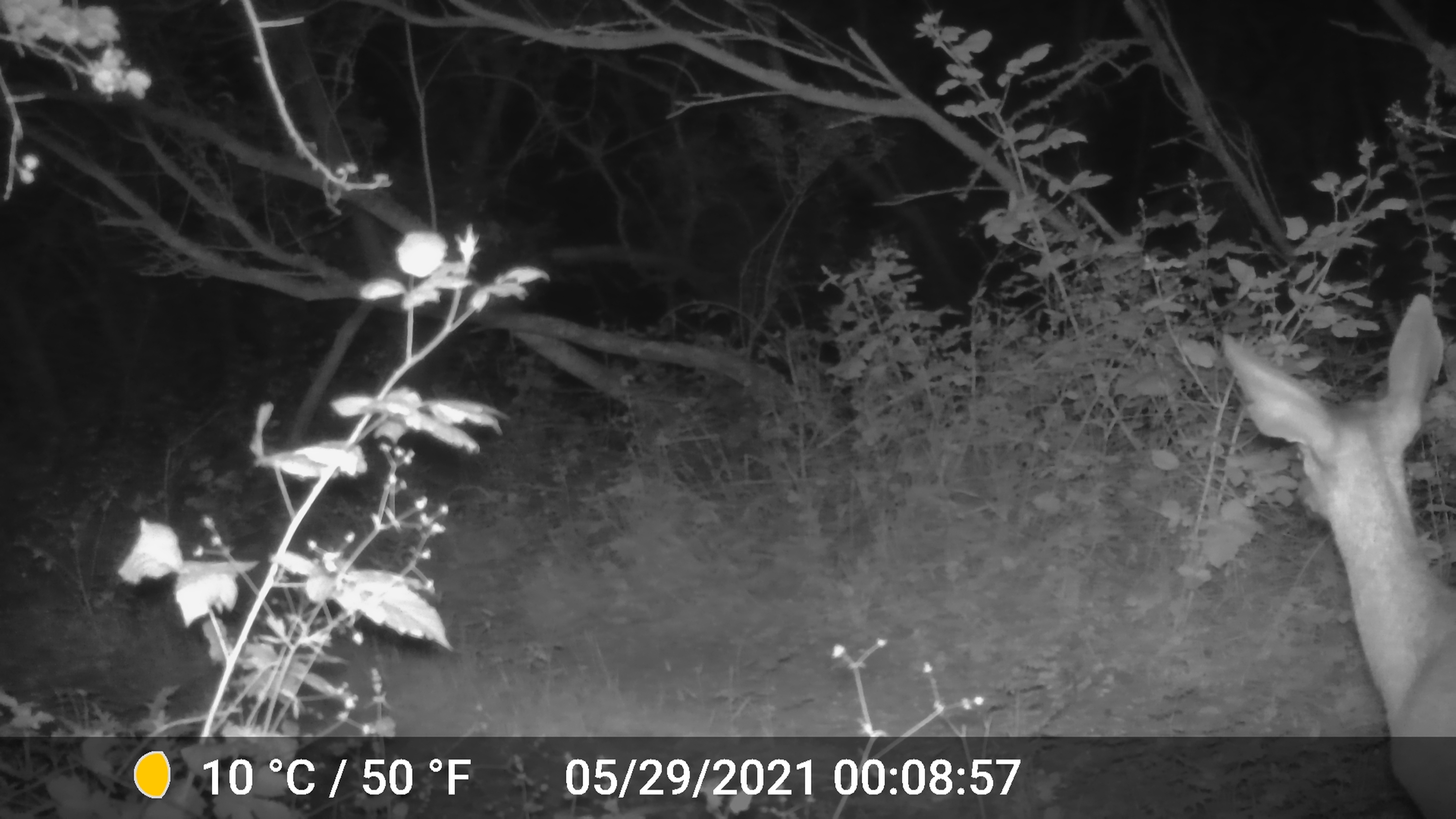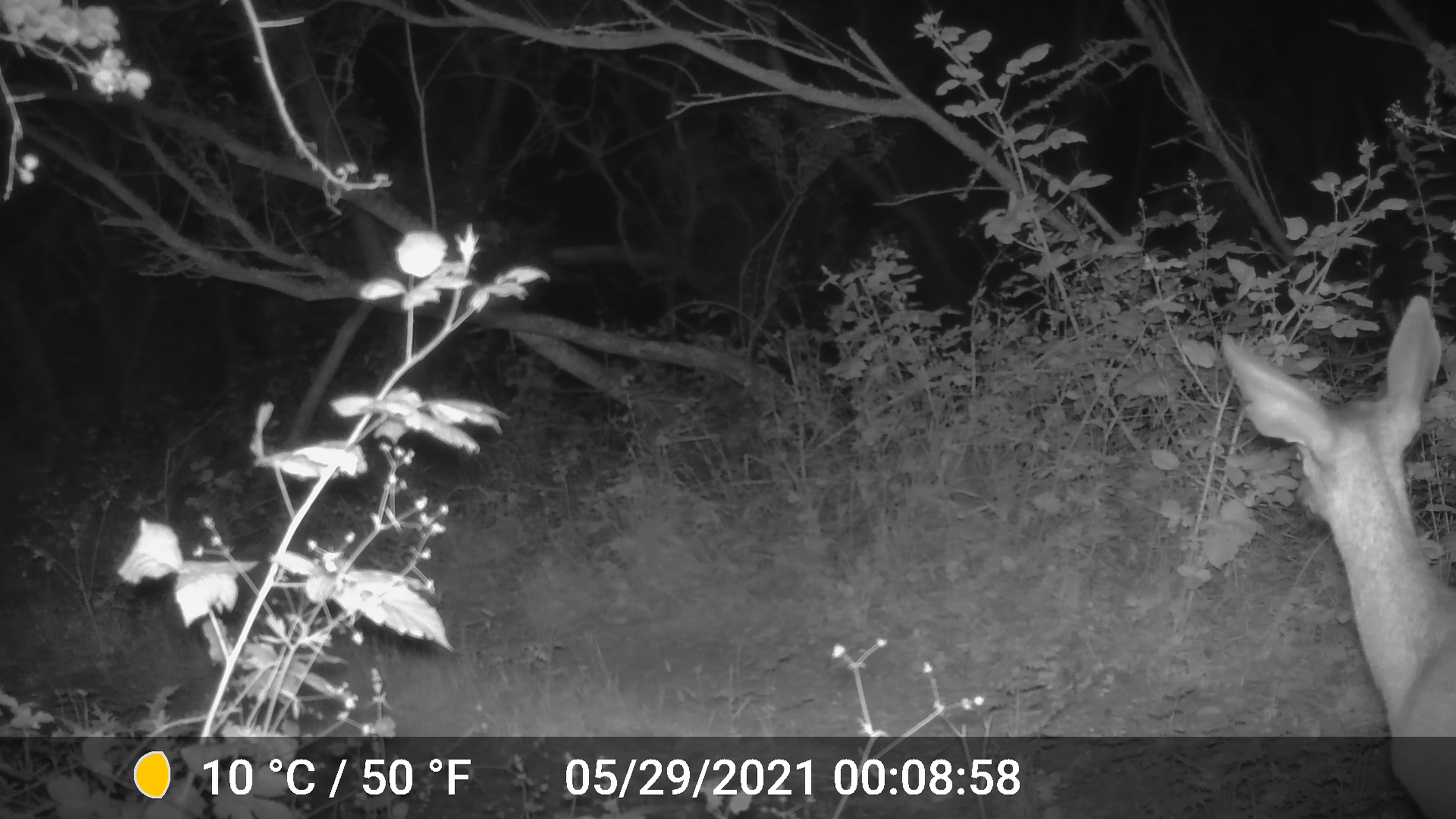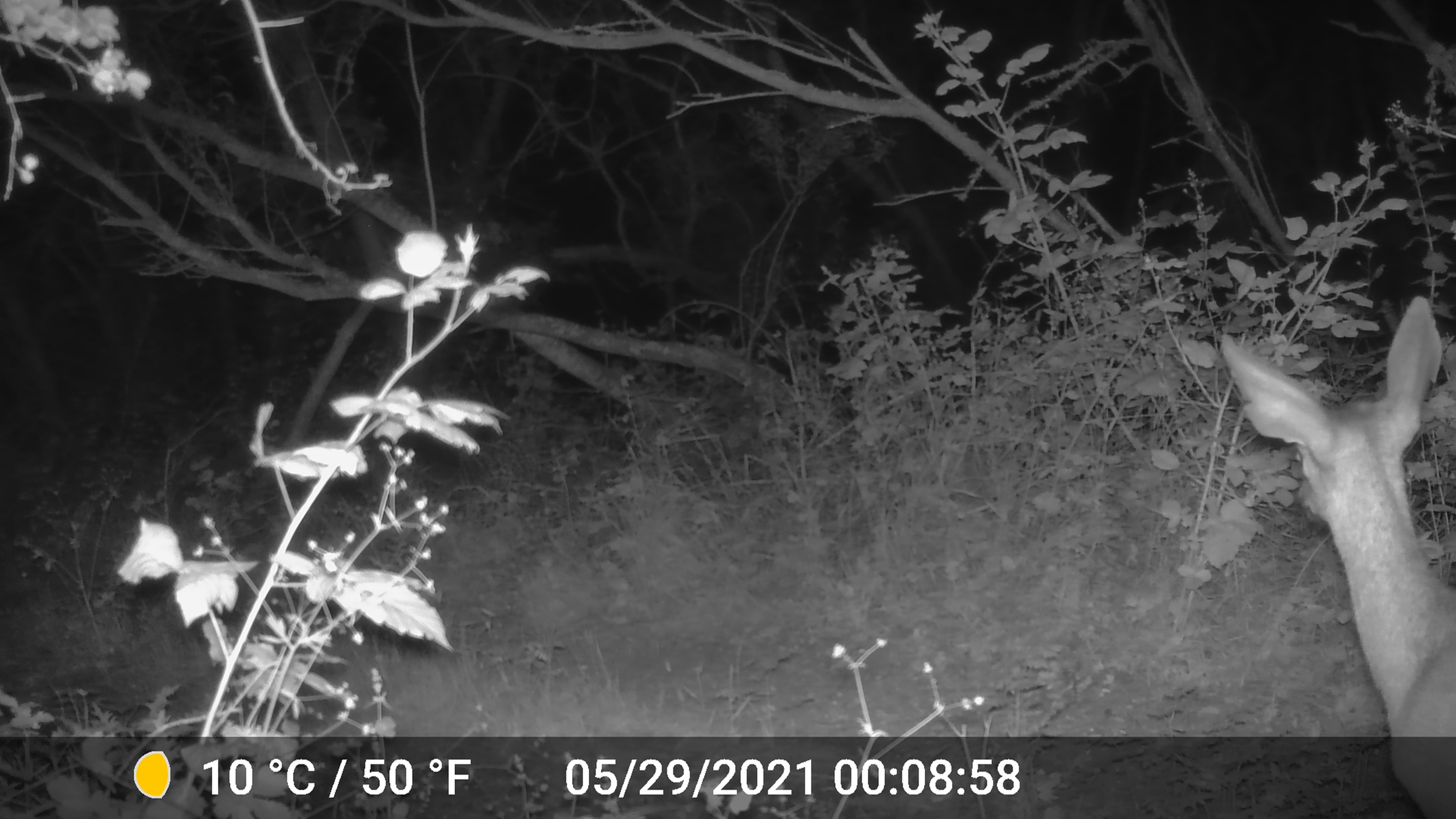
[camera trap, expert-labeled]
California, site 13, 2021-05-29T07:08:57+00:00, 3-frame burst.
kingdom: Animalia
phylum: Chordata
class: Mammalia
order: Artiodactyla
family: Cervidae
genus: Odocoileus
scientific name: Odocoileus hemionus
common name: mule deer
Mule deer (Odocoileus hemionus).